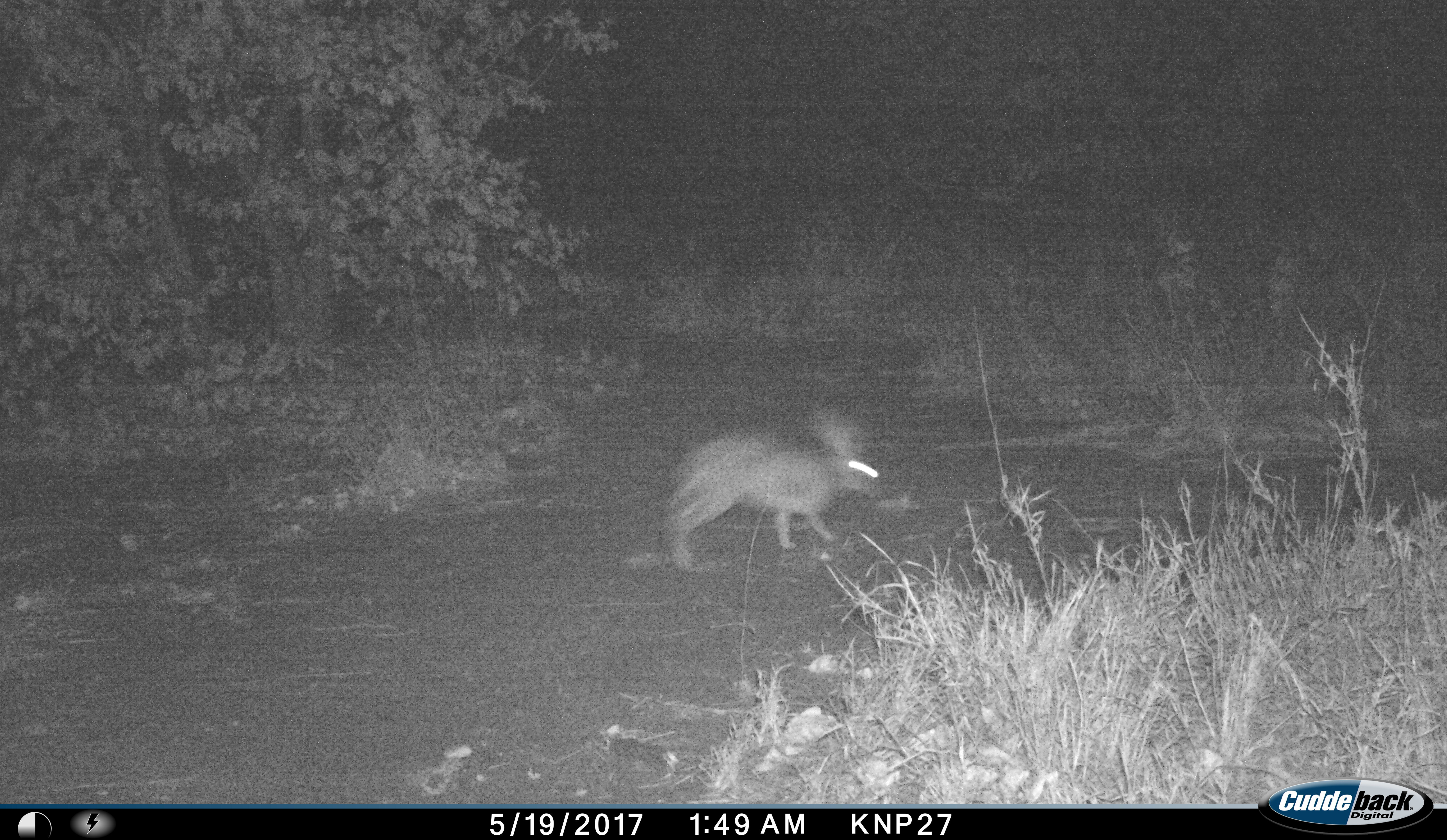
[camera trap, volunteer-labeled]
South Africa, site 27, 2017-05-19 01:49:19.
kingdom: Animalia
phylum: Chordata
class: Mammalia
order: Lagomorpha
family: Leporidae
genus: Lepus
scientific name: Lepus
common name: hare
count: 1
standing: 0%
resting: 0%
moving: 100%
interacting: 0%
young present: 0%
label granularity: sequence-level